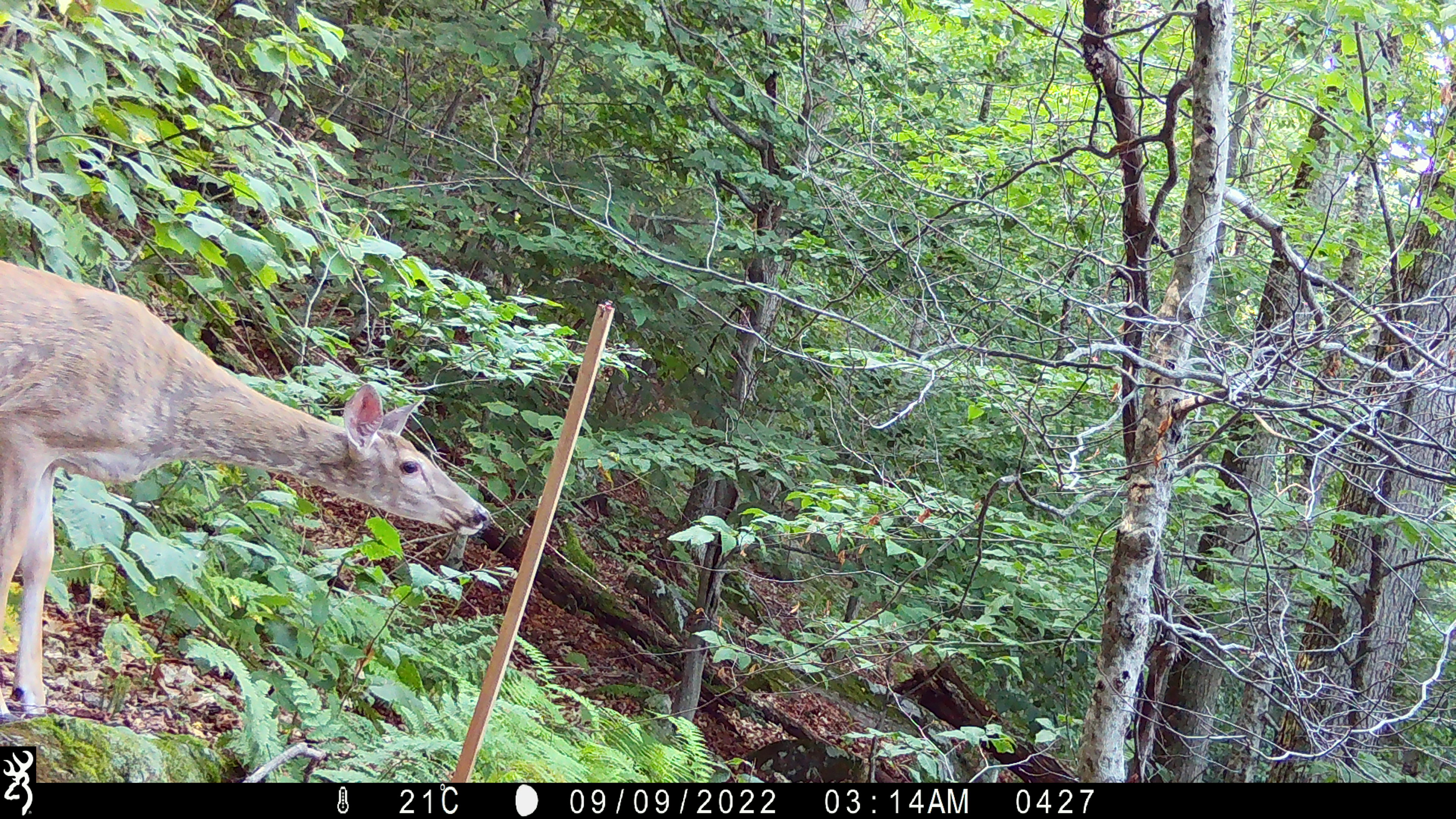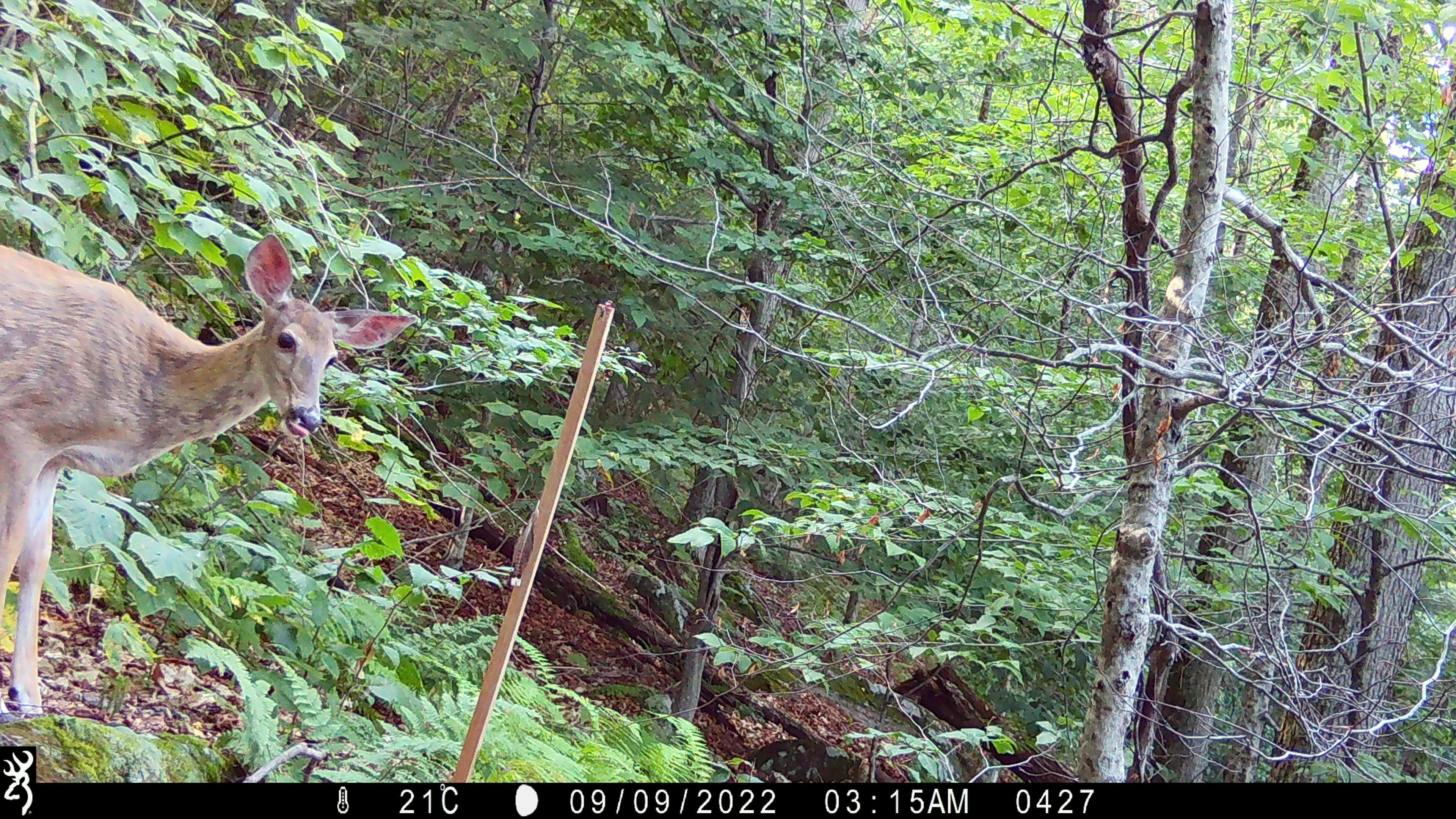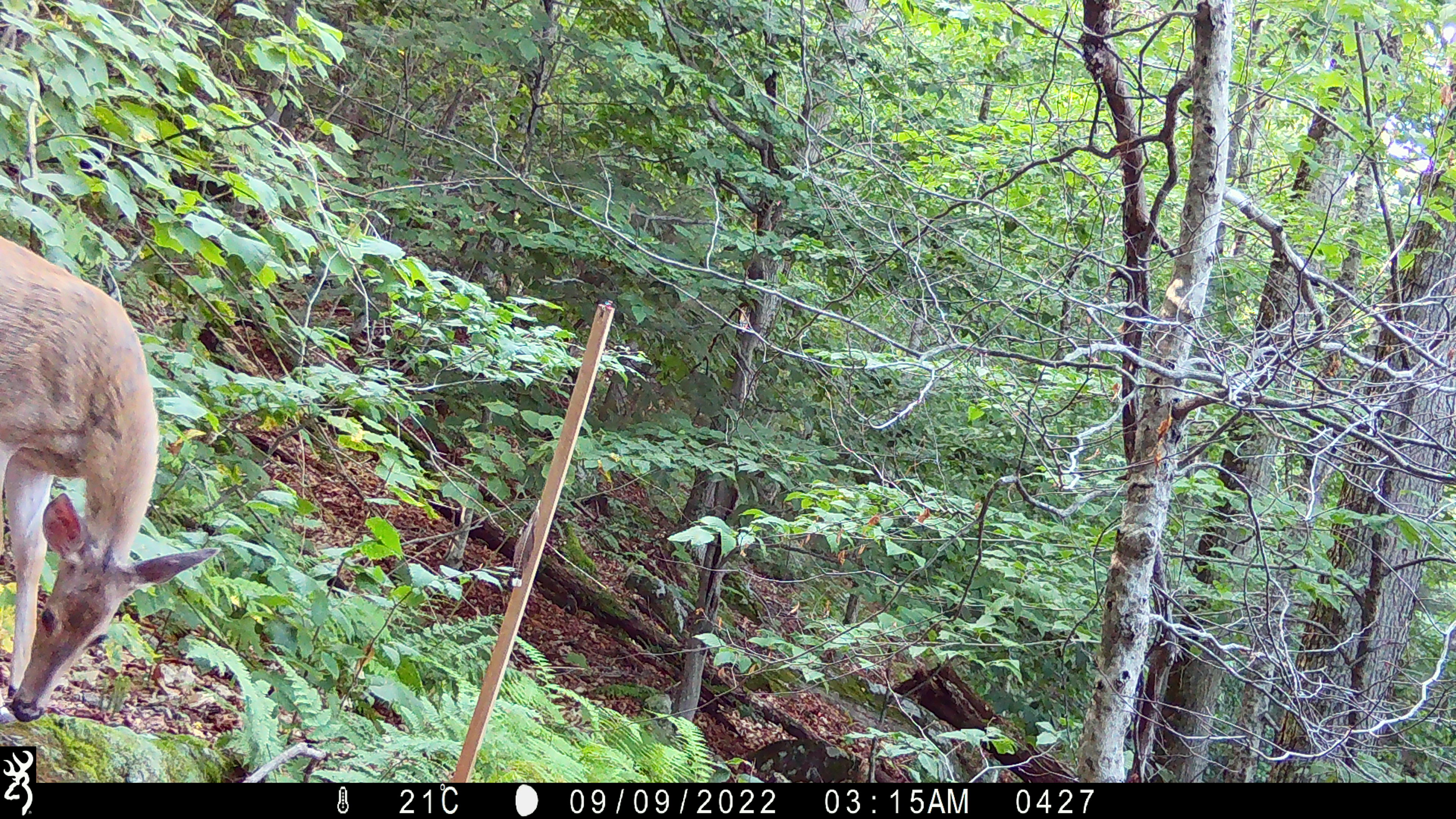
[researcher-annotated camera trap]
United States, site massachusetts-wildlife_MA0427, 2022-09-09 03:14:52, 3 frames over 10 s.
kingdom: Animalia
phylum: Chordata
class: Mammalia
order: Artiodactyla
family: Cervidae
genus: Odocoileus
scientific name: Odocoileus virginianus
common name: white-tailed deer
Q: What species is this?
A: White-tailed deer (Odocoileus virginianus).